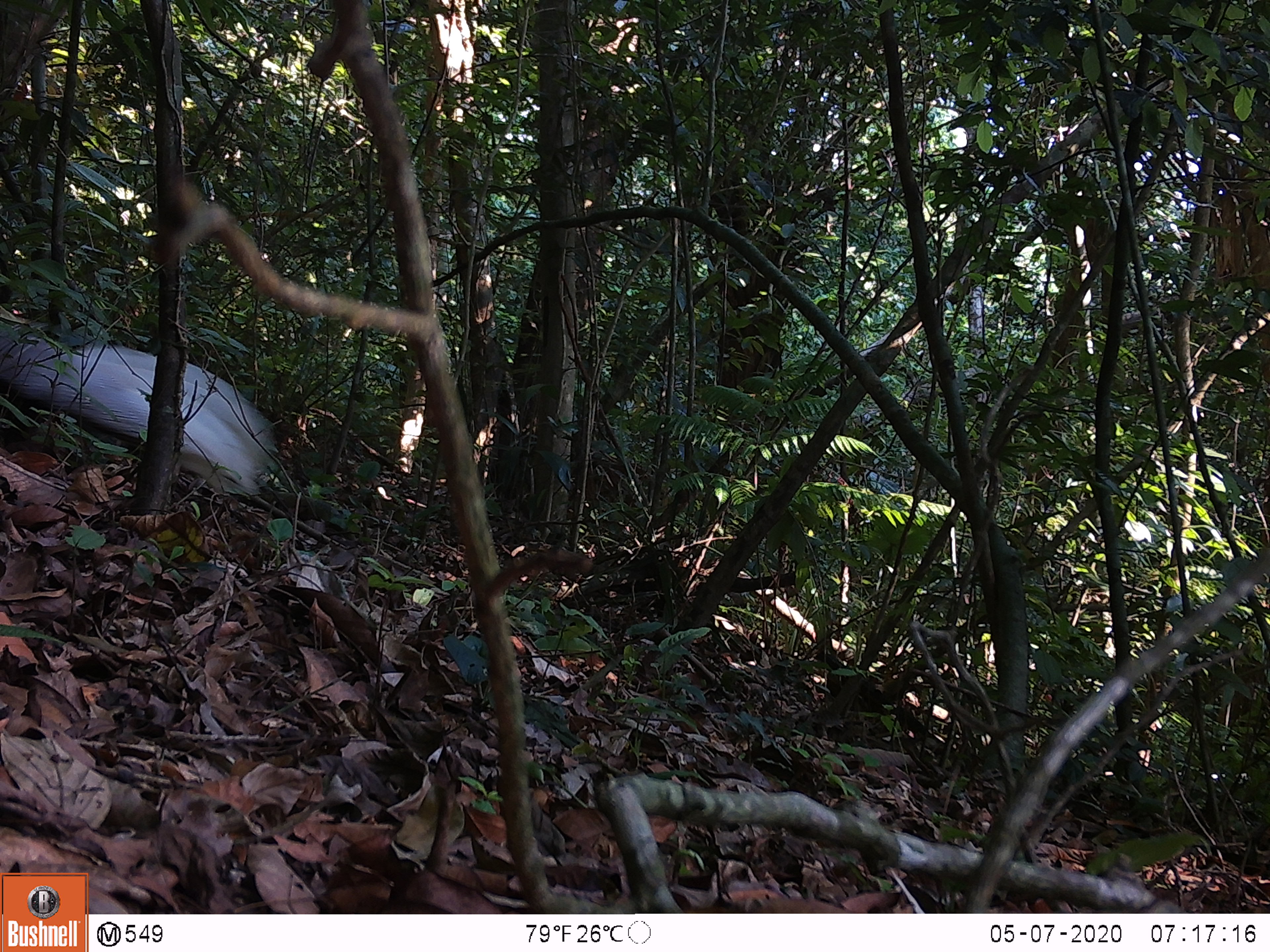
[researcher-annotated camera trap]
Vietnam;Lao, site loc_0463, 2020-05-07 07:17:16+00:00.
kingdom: Animalia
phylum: Chordata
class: Aves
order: Galliformes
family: Phasianidae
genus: Lophura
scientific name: Lophura nycthemera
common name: silver pheasant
Silver pheasant (Lophura nycthemera). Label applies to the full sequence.